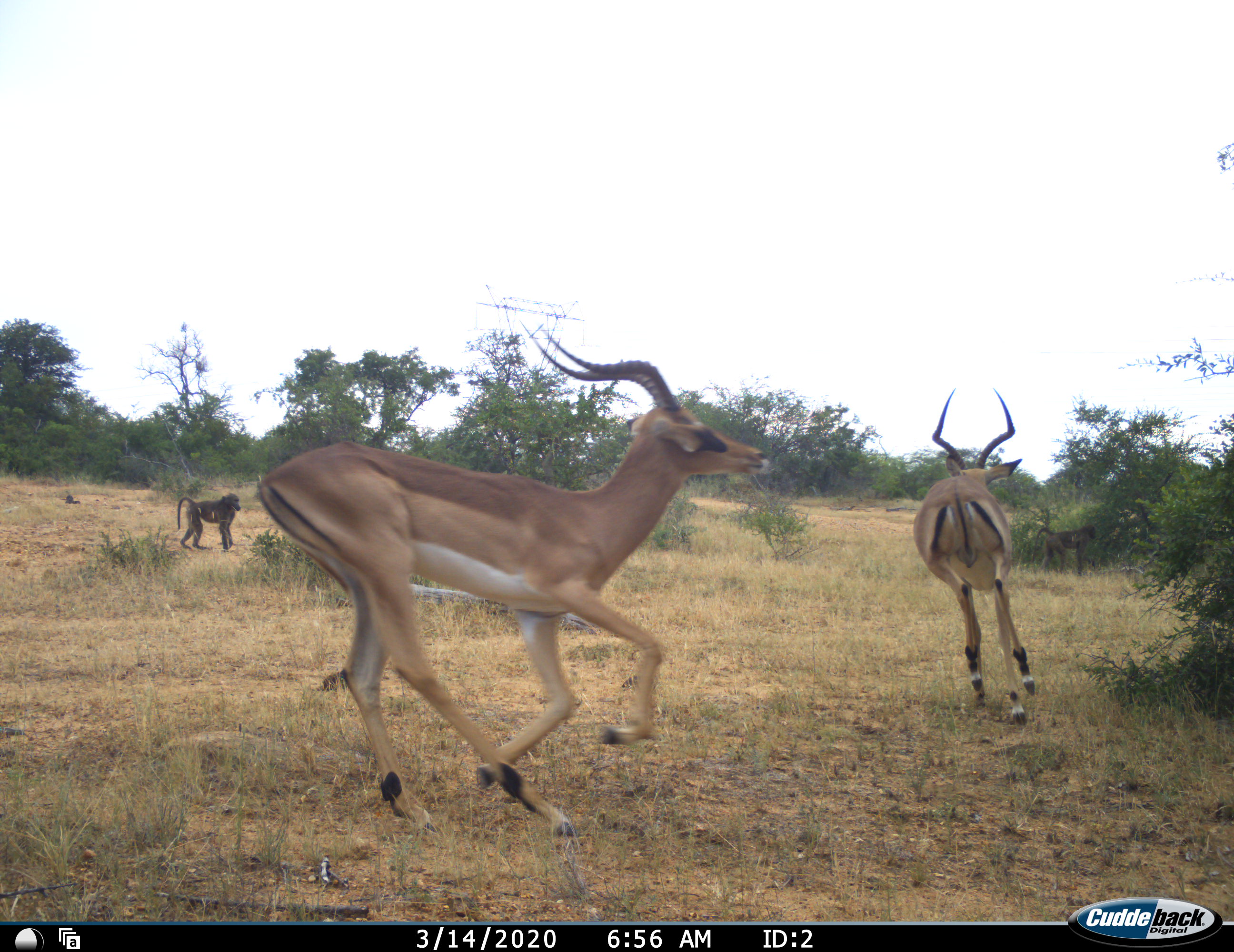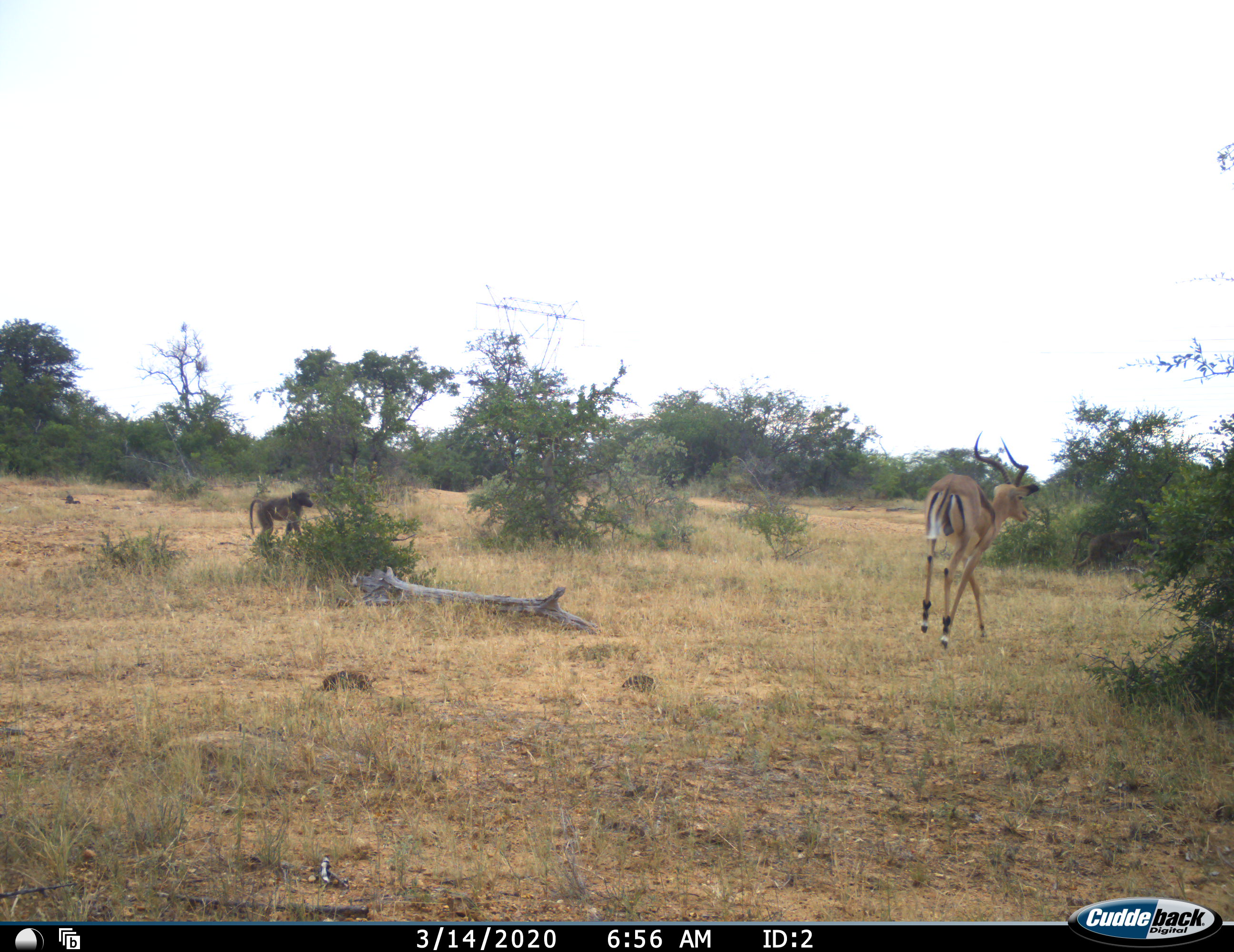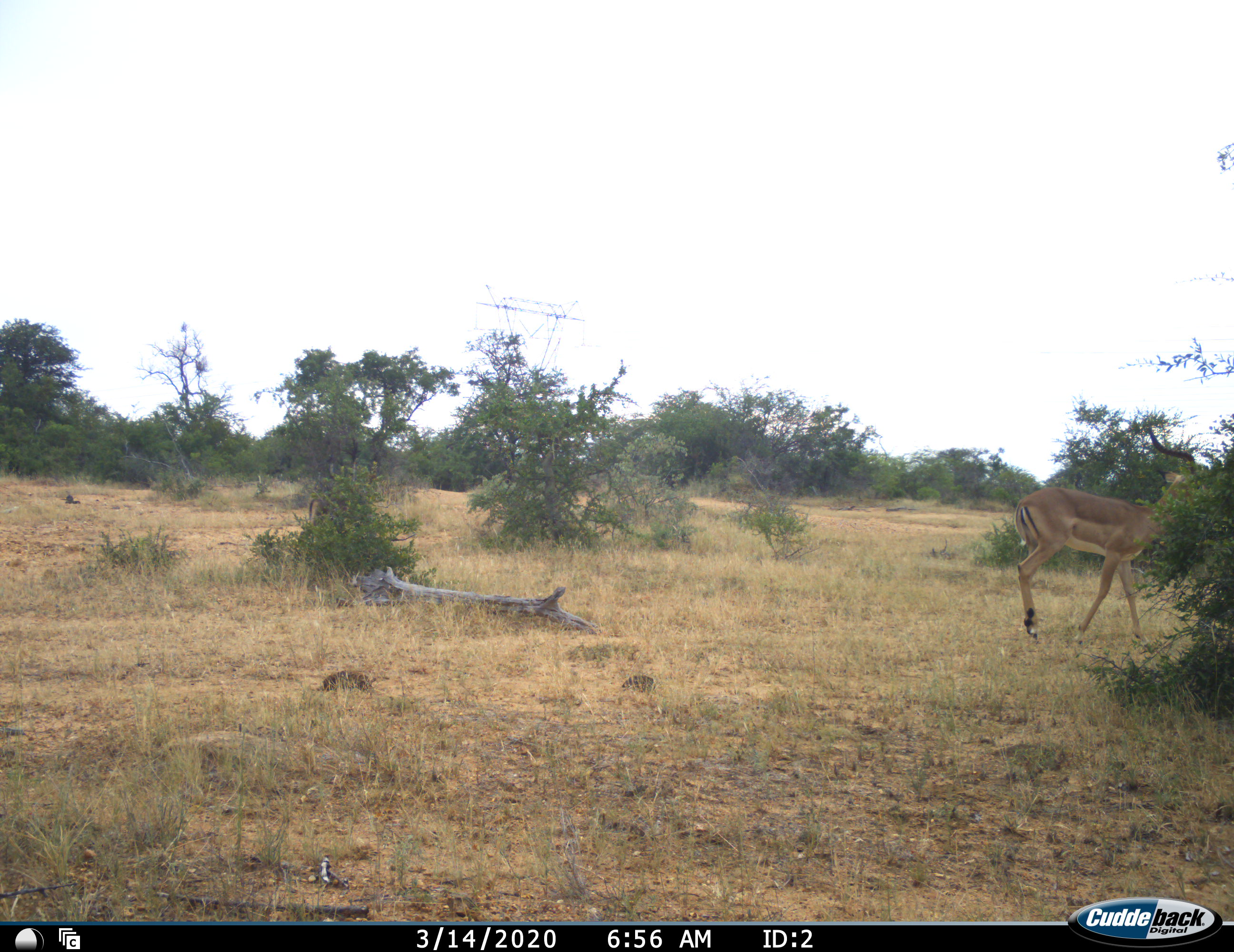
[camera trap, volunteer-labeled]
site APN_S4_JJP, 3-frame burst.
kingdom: Animalia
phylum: Chordata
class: Mammalia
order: Primates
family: Cercopithecidae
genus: Papio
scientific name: Papio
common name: baboon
Baboon (Papio), count 1. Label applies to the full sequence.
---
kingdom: Animalia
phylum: Chordata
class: Mammalia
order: Artiodactyla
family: Bovidae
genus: Aepyceros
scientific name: Aepyceros melampus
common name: impala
Impala (Aepyceros melampus), count 2. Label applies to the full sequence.